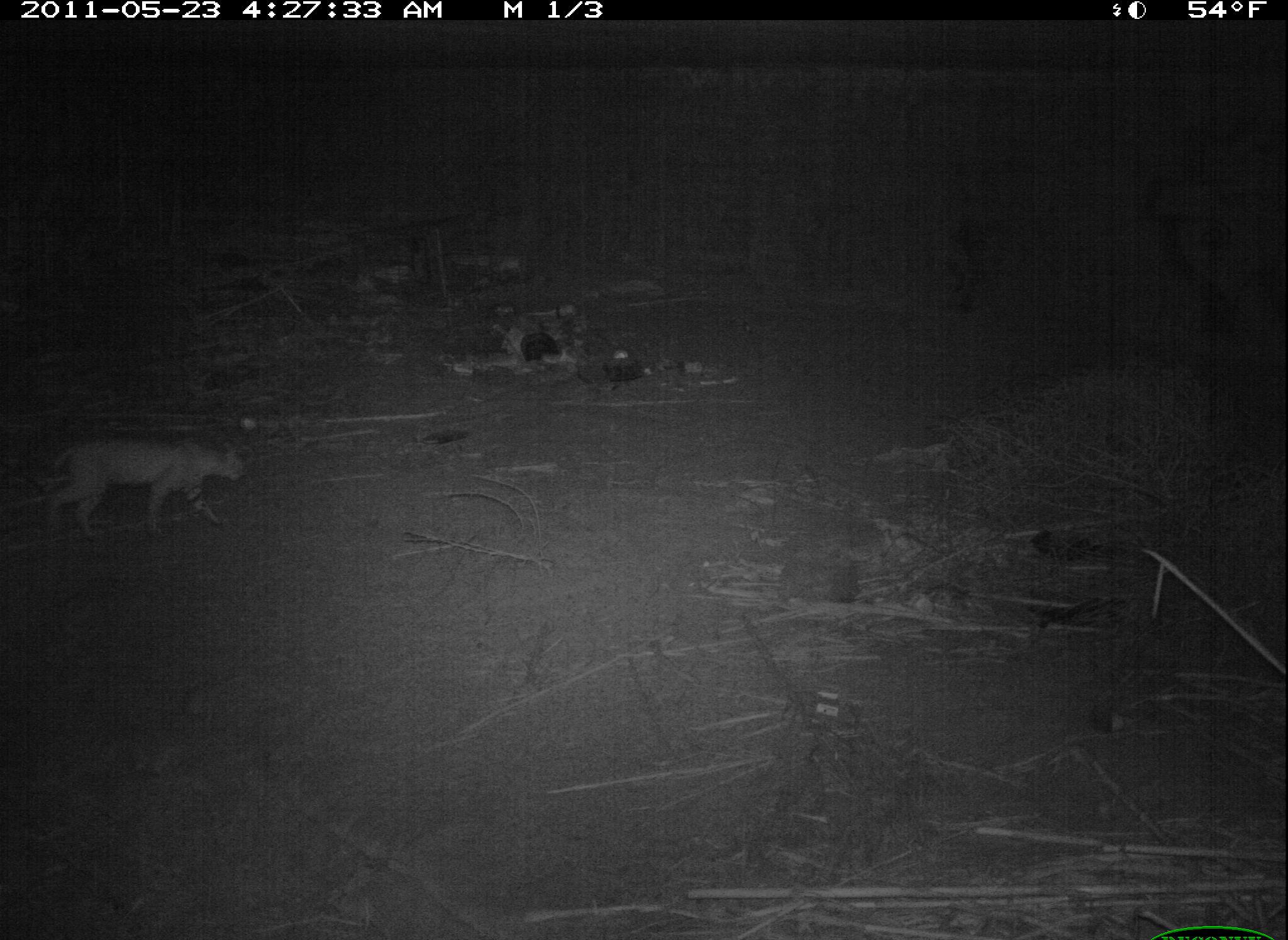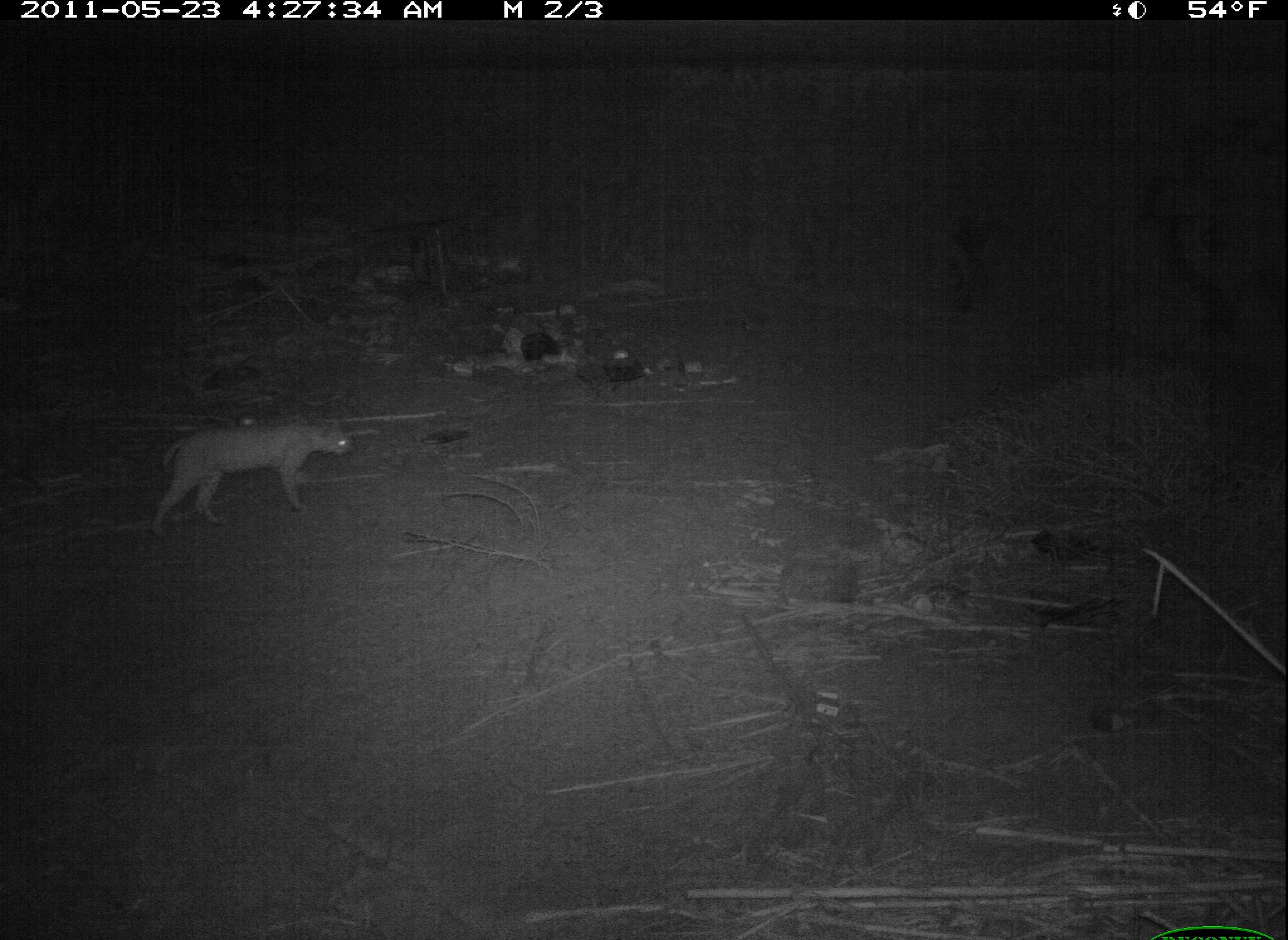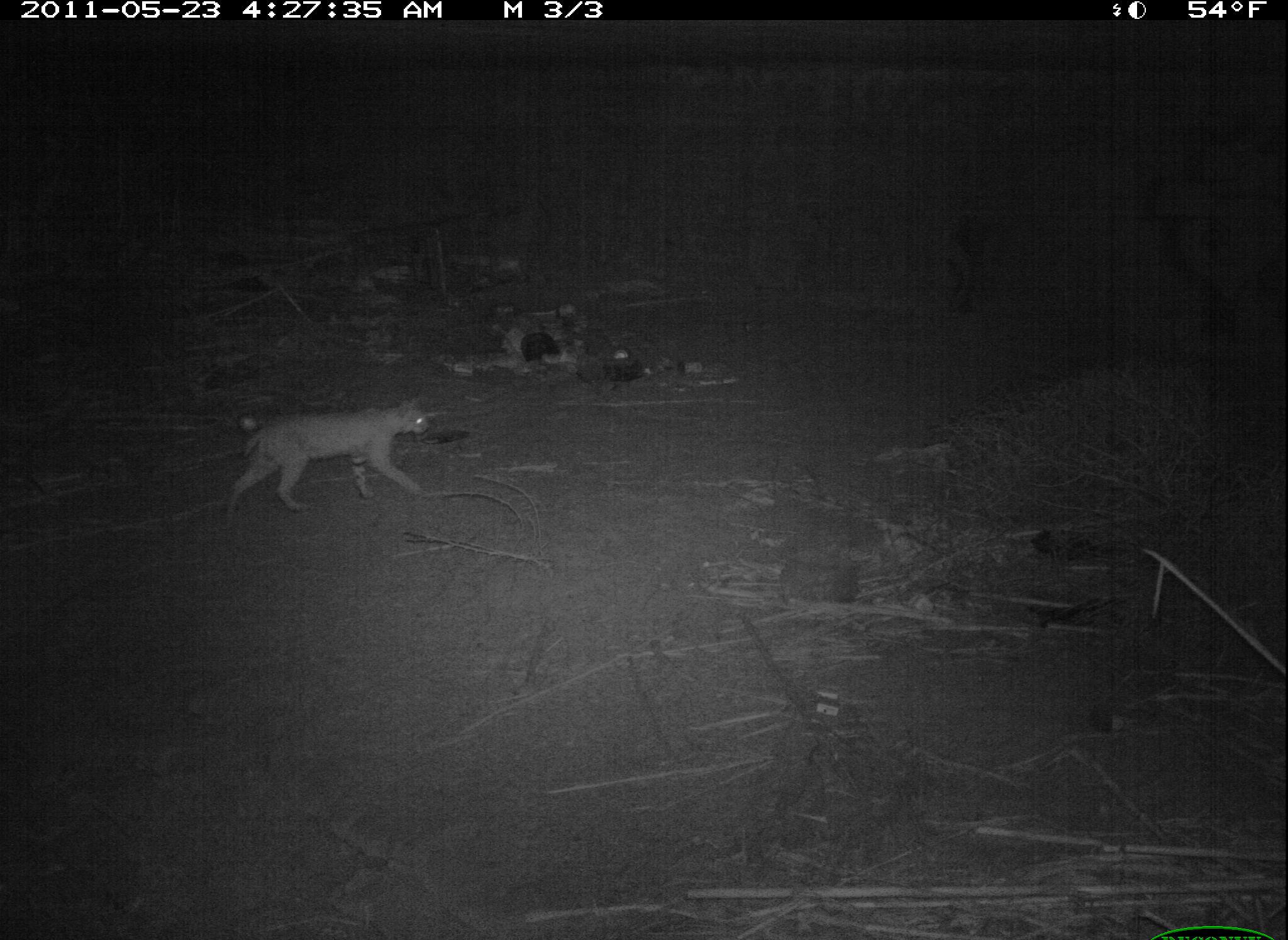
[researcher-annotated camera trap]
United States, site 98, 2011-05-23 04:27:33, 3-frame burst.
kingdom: Animalia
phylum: Chordata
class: Mammalia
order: Carnivora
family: Felidae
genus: Lynx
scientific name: Lynx rufus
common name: bobcat